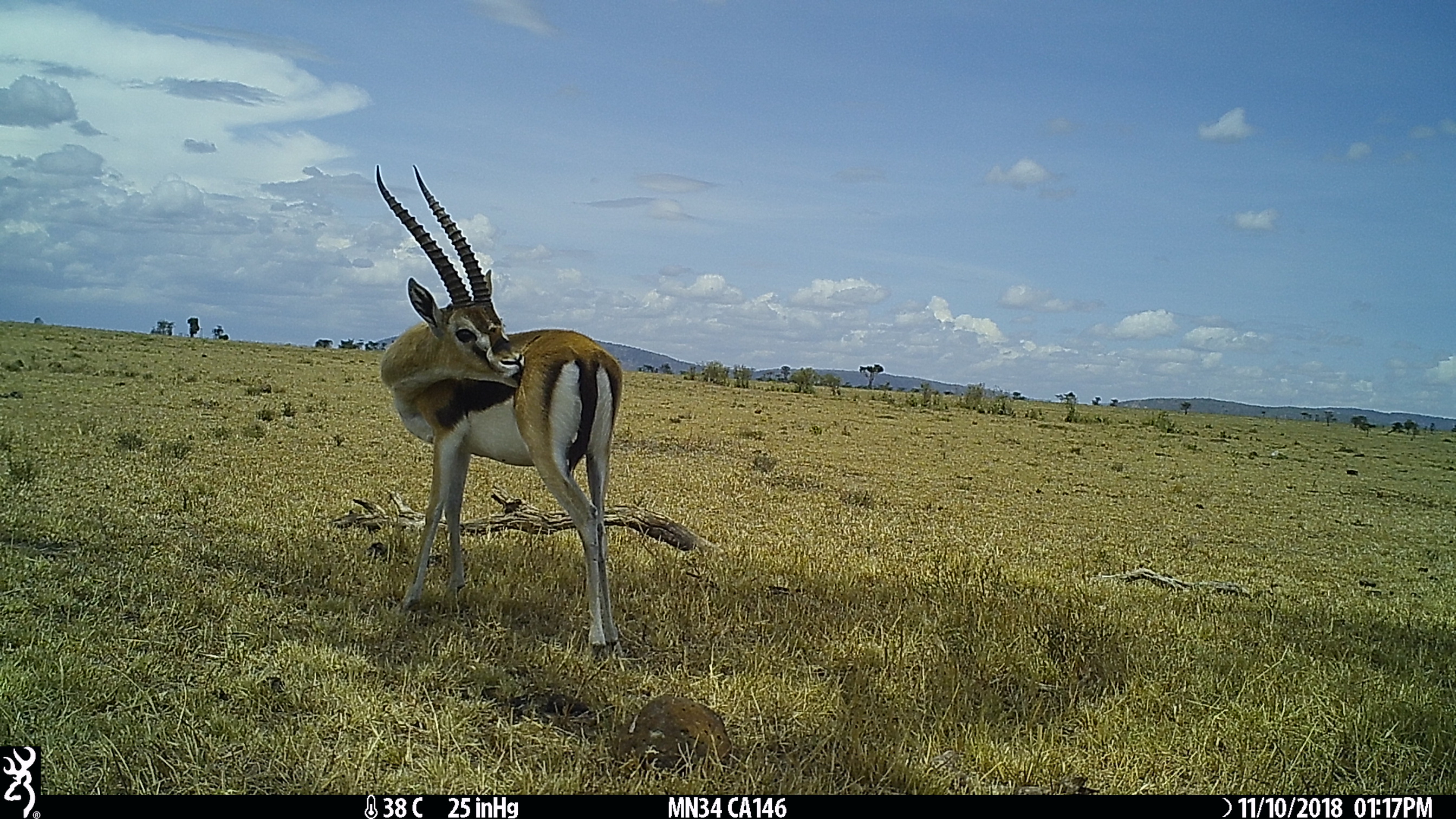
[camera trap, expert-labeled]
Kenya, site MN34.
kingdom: Animalia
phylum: Chordata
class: Mammalia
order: Artiodactyla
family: Bovidae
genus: Eudorcas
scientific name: Eudorcas thomsonii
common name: thomon's gazelle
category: gazelle thomsons